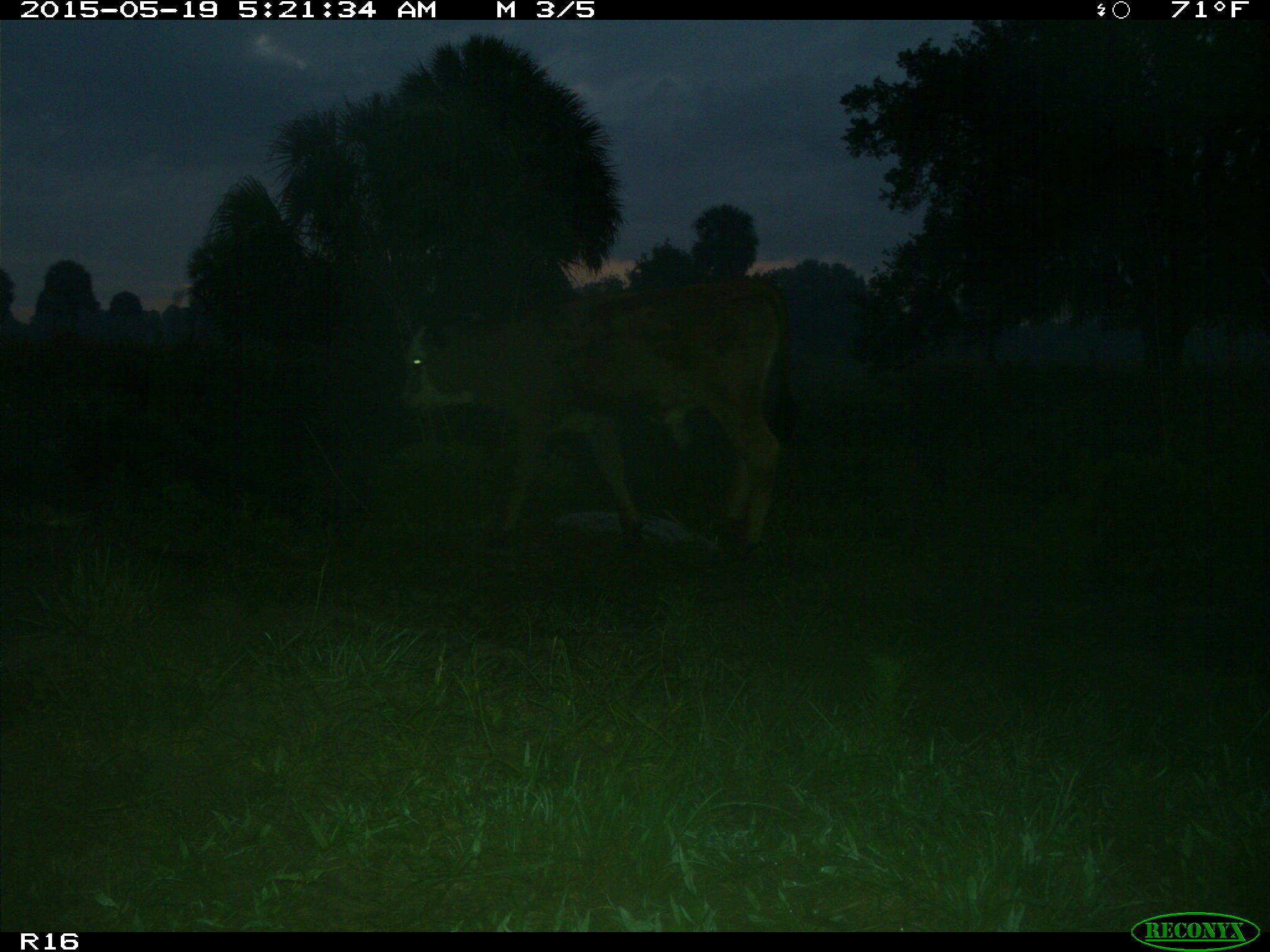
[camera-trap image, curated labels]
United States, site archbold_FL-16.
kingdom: Animalia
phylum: Chordata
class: Mammalia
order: Artiodactyla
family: Bovidae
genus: Bos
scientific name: Bos taurus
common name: domestic cow